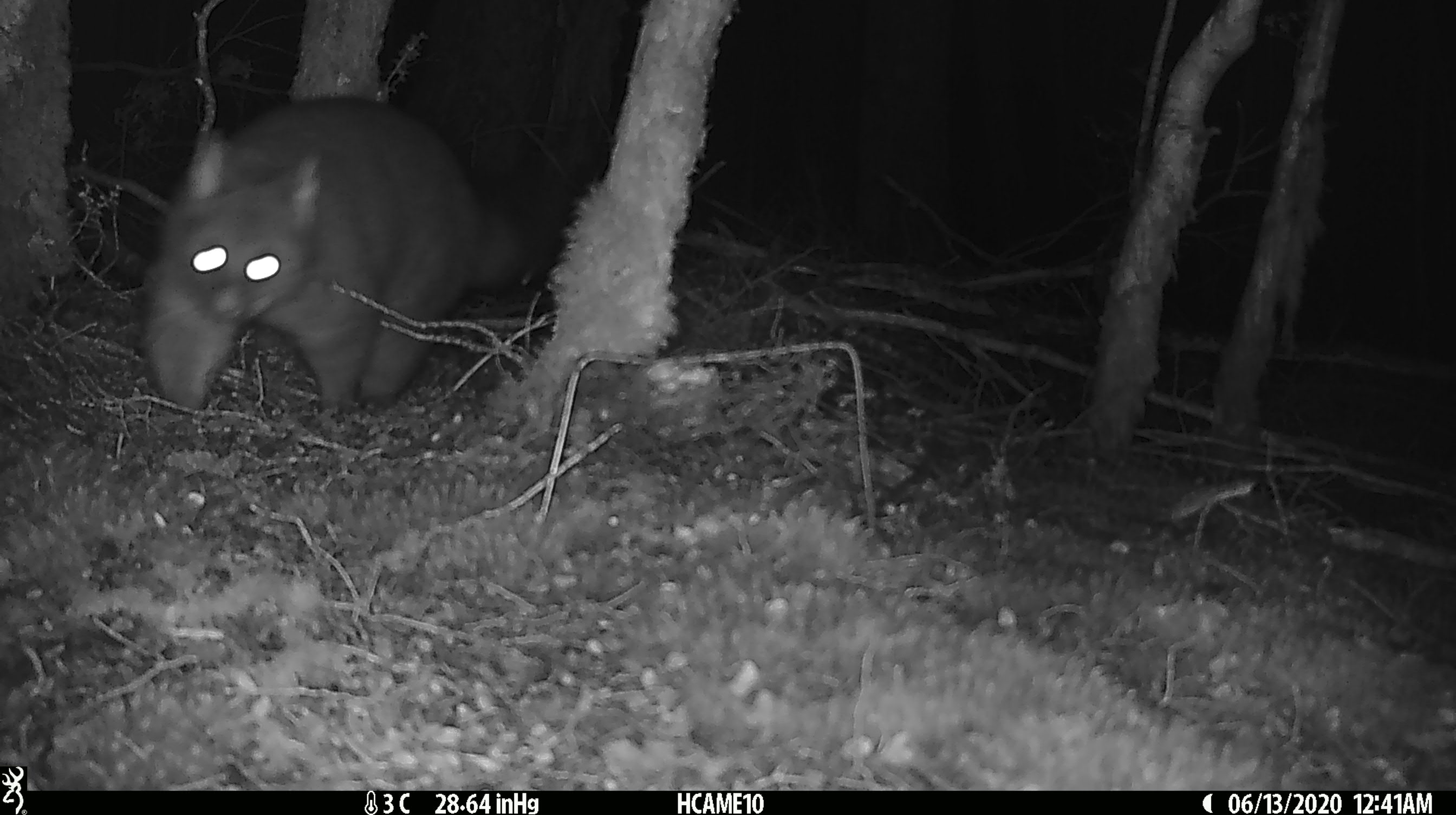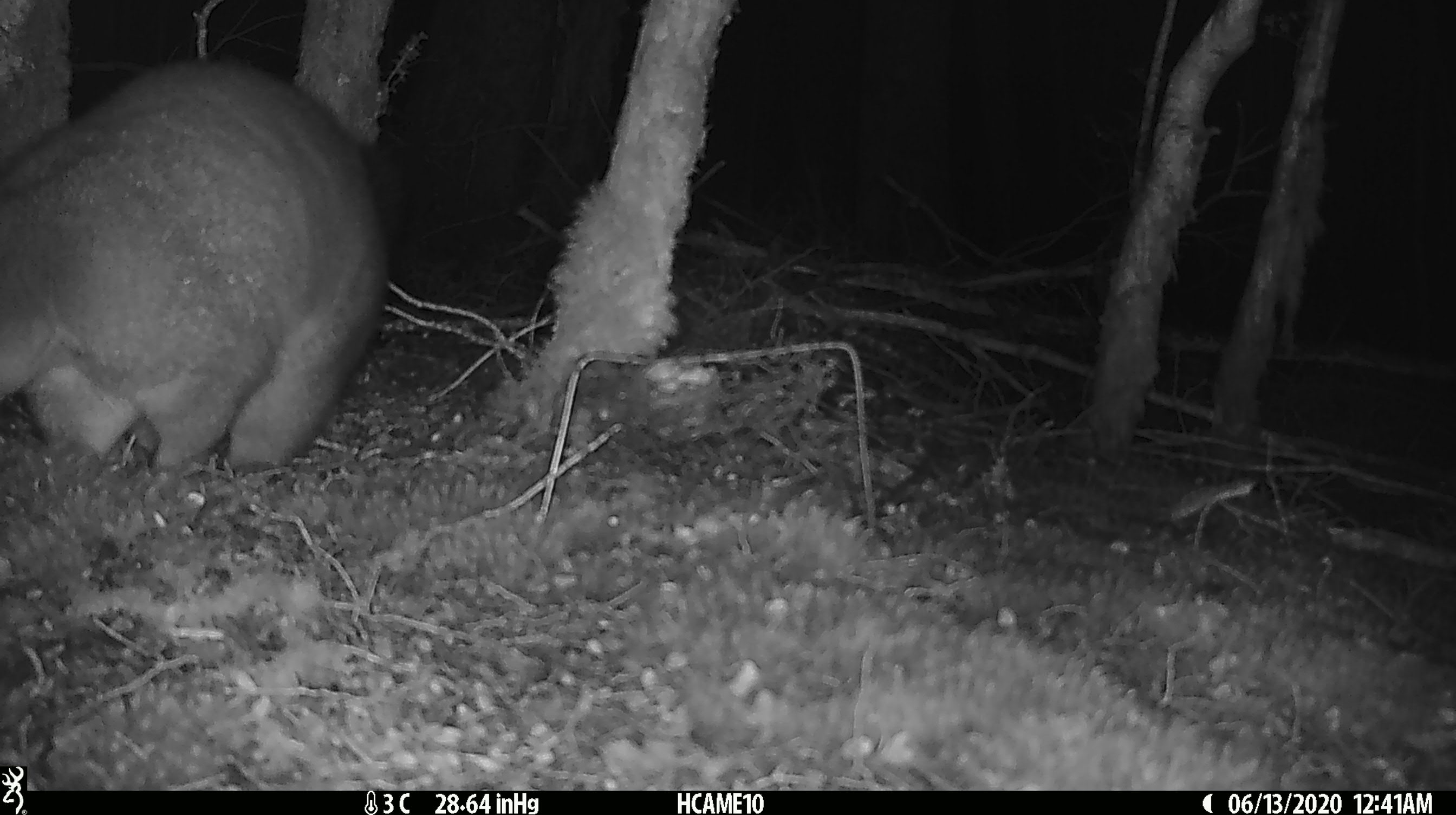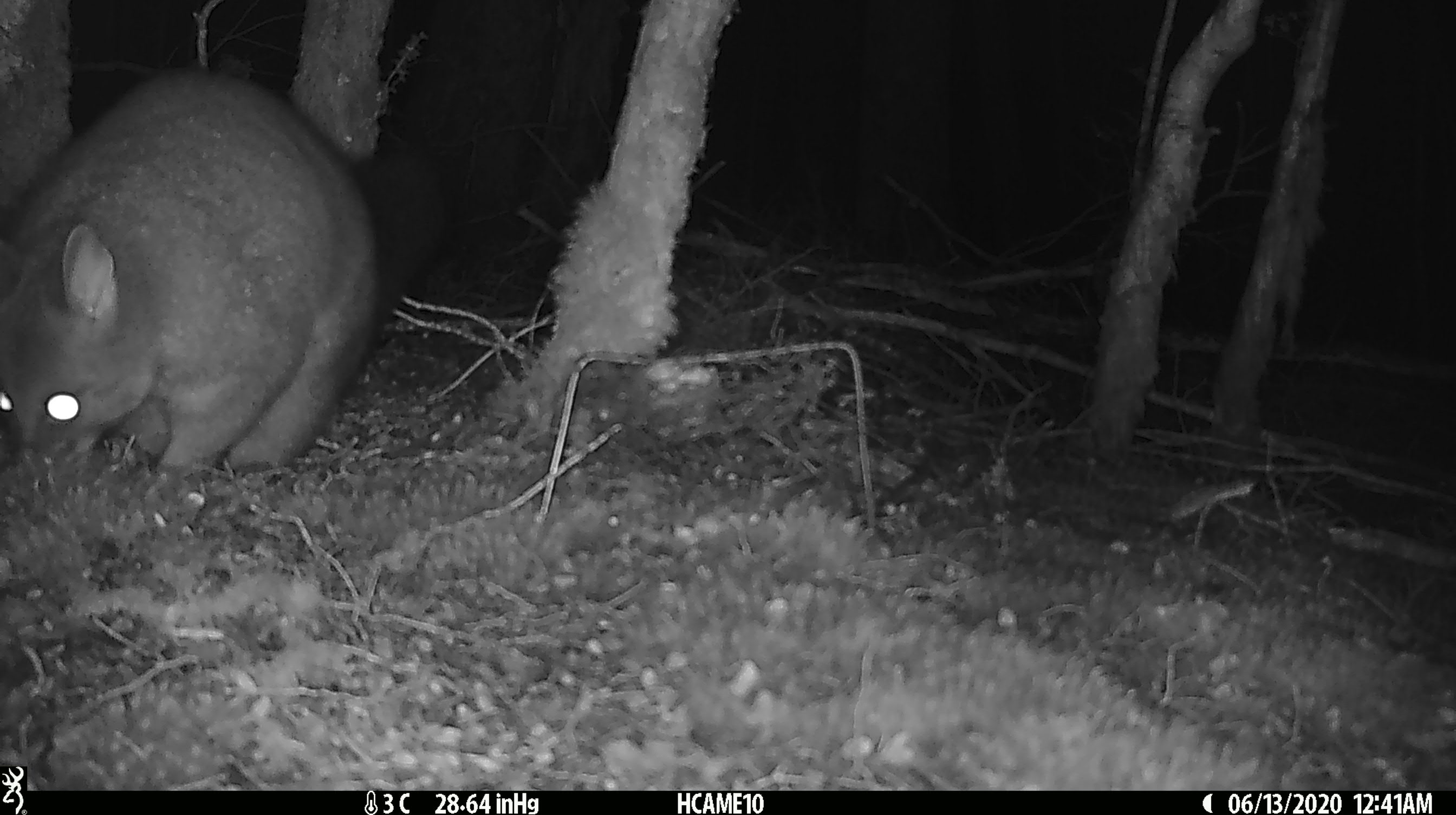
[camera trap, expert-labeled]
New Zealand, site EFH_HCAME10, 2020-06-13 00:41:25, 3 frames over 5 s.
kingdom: Animalia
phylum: Chordata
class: Mammalia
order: Diprotodontia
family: Phalangeridae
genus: Trichosurus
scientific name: Trichosurus vulpecula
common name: common brushtail possum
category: possum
Possum (common brushtail possum) (Trichosurus vulpecula).